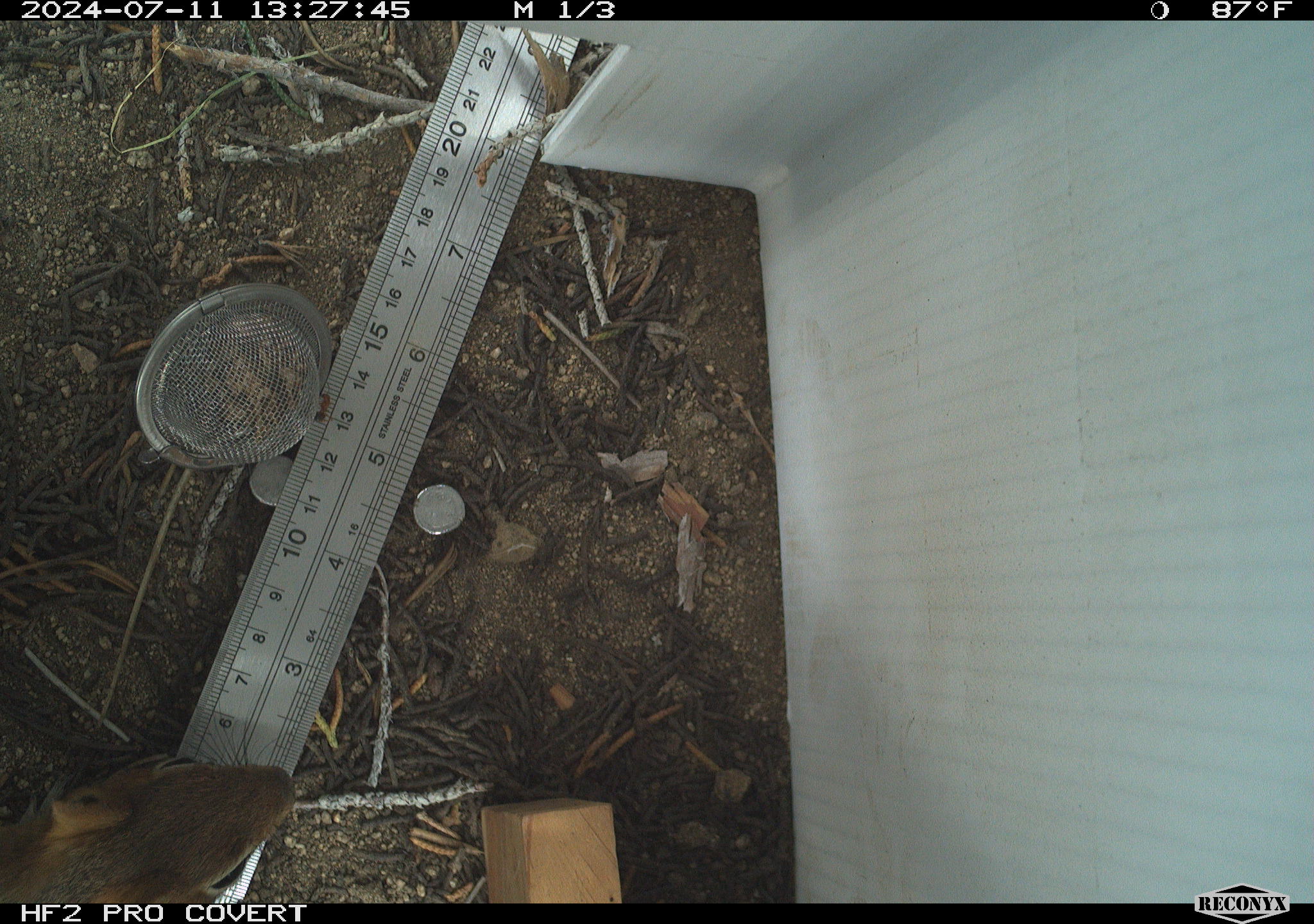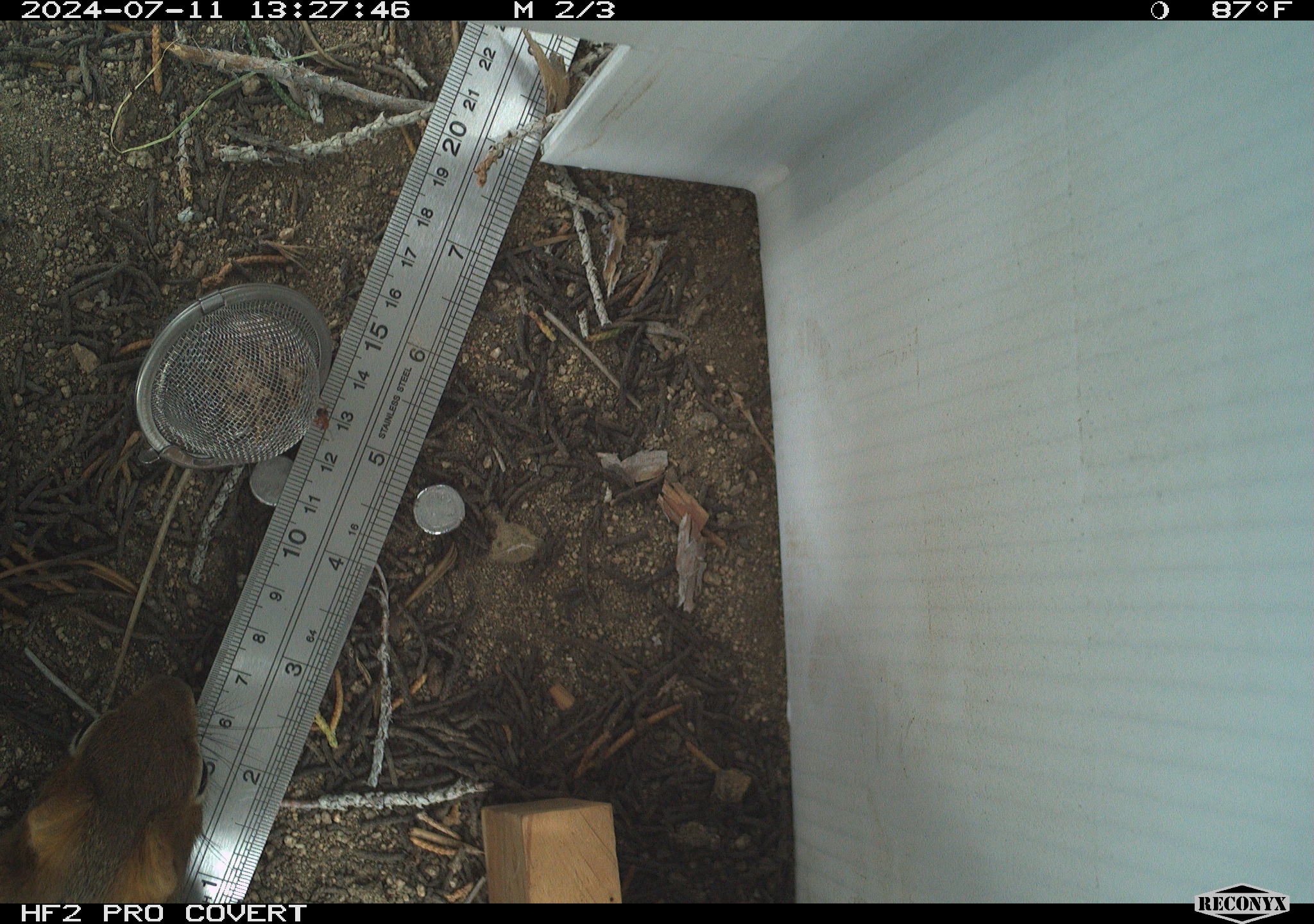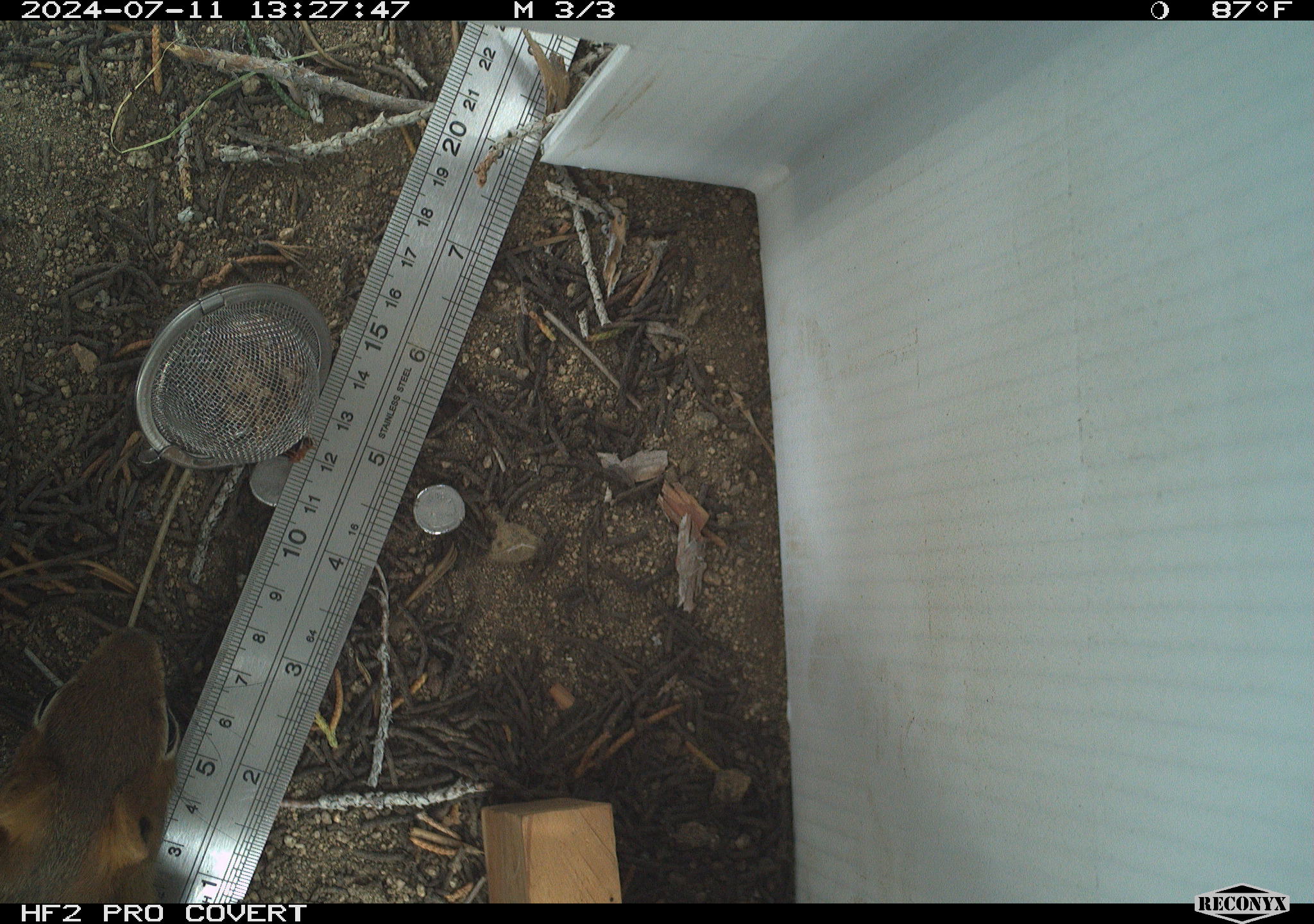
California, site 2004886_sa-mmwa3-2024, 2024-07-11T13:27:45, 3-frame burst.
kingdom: Animalia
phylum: Chordata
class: Mammalia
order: Rodentia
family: Sciuridae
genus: Callospermophilus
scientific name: Callospermophilus lateralis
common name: golden mantled ground squirrel